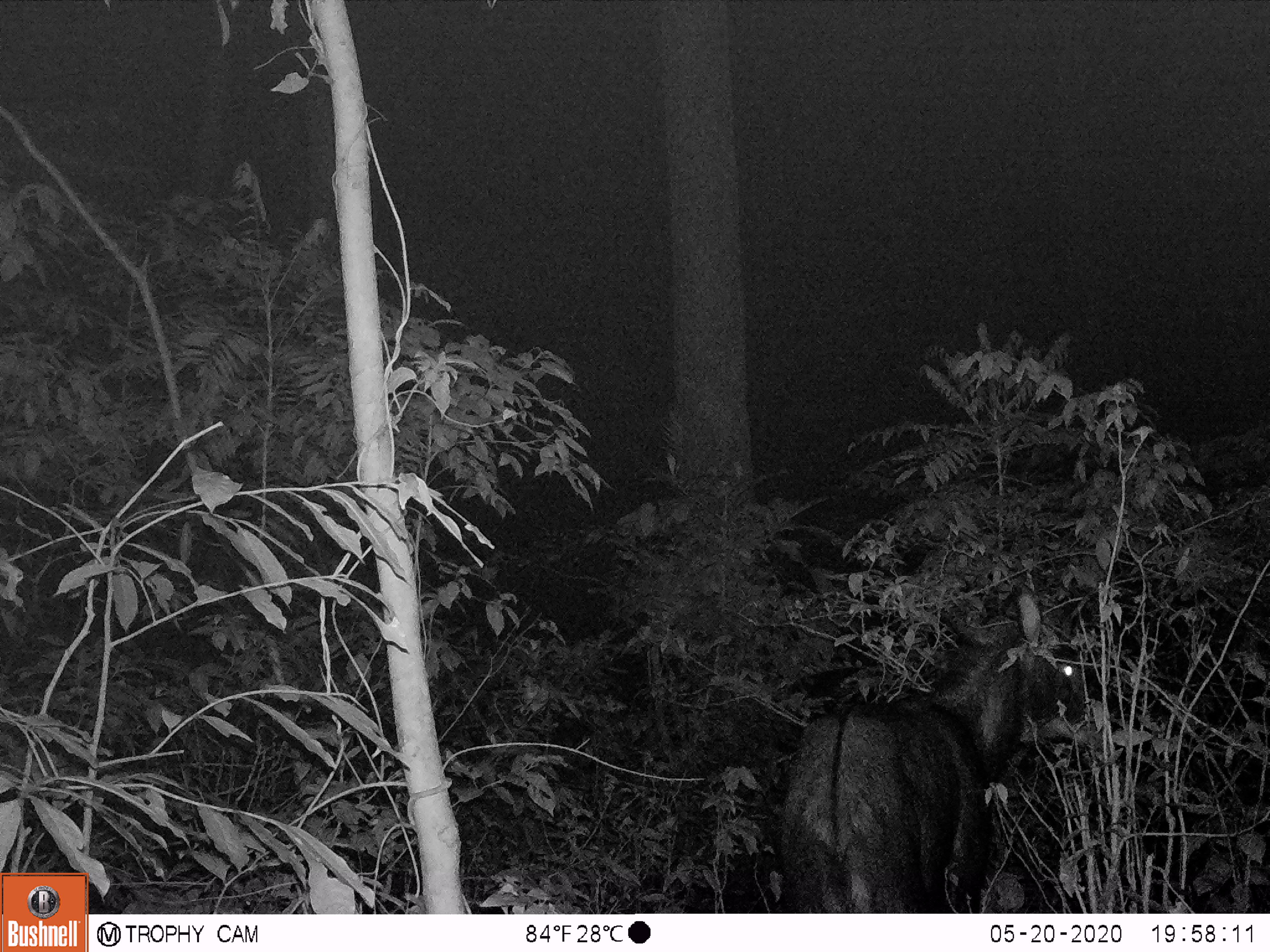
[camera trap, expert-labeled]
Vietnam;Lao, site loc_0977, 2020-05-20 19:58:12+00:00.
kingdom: Animalia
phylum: Chordata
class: Mammalia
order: Artiodactyla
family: Bovidae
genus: Capricornis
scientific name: Capricornis sumatraensis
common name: chinese serow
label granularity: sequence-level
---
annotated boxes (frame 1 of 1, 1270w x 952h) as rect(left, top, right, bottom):
chinese serow: rect(773, 585, 1085, 911)